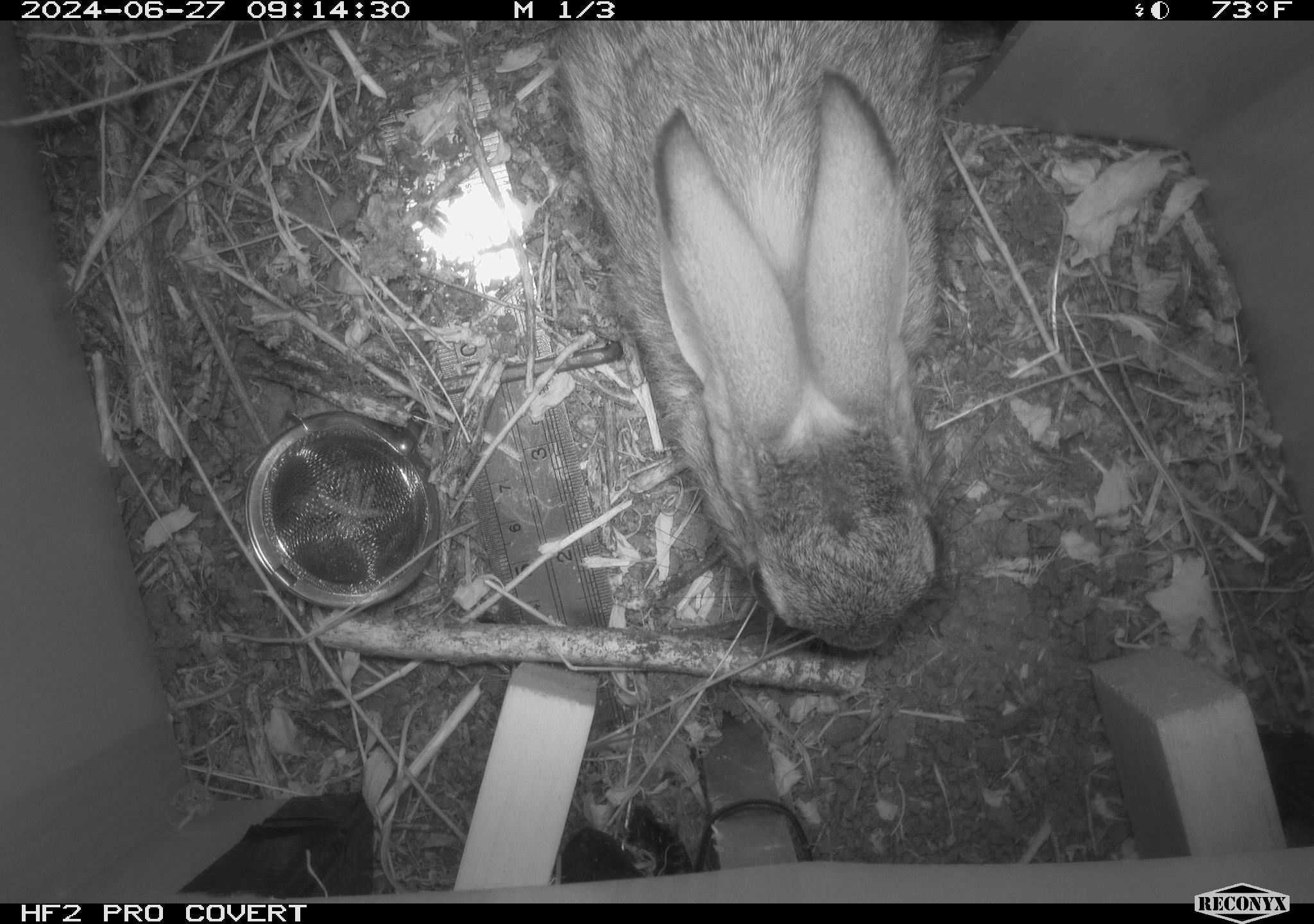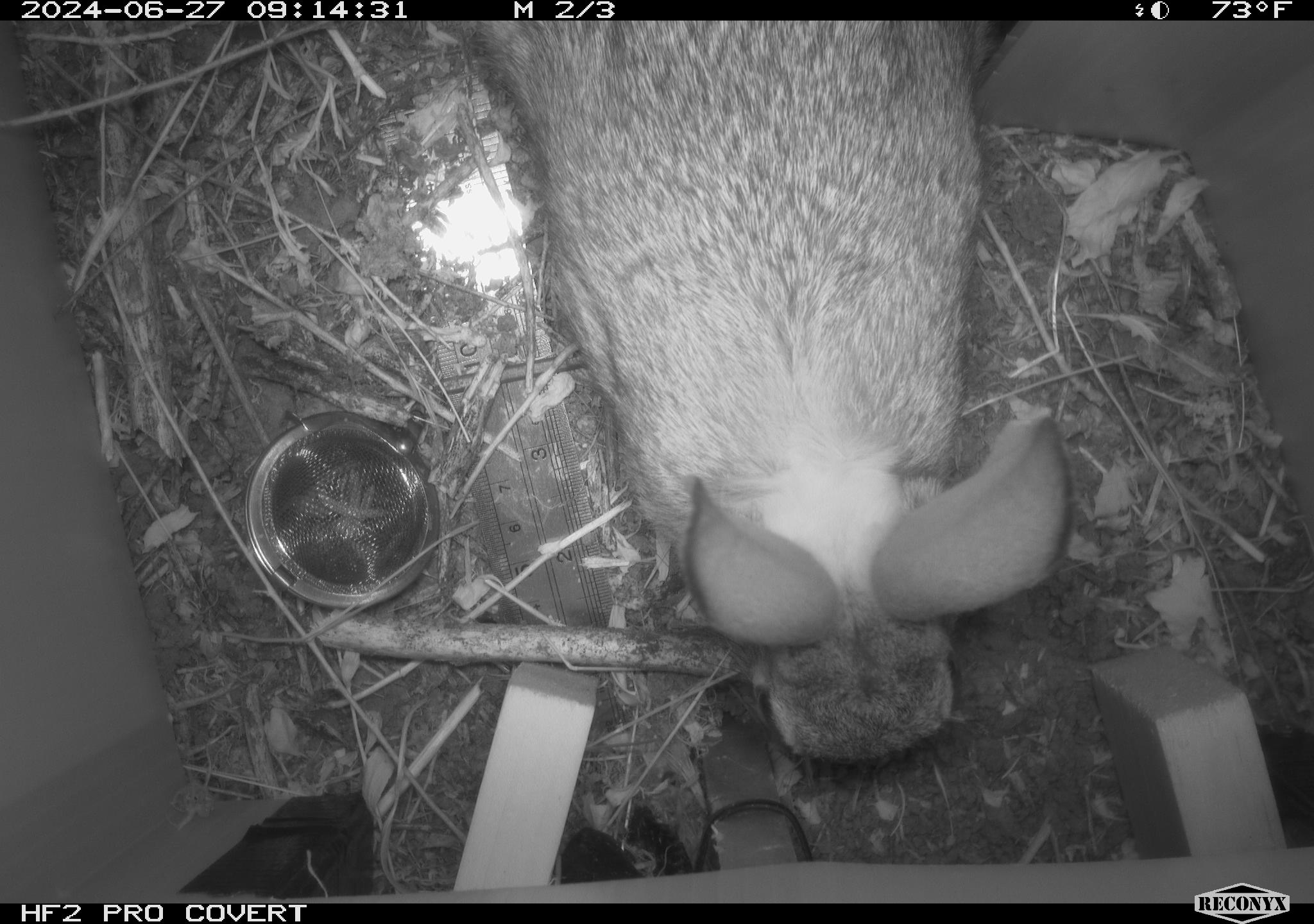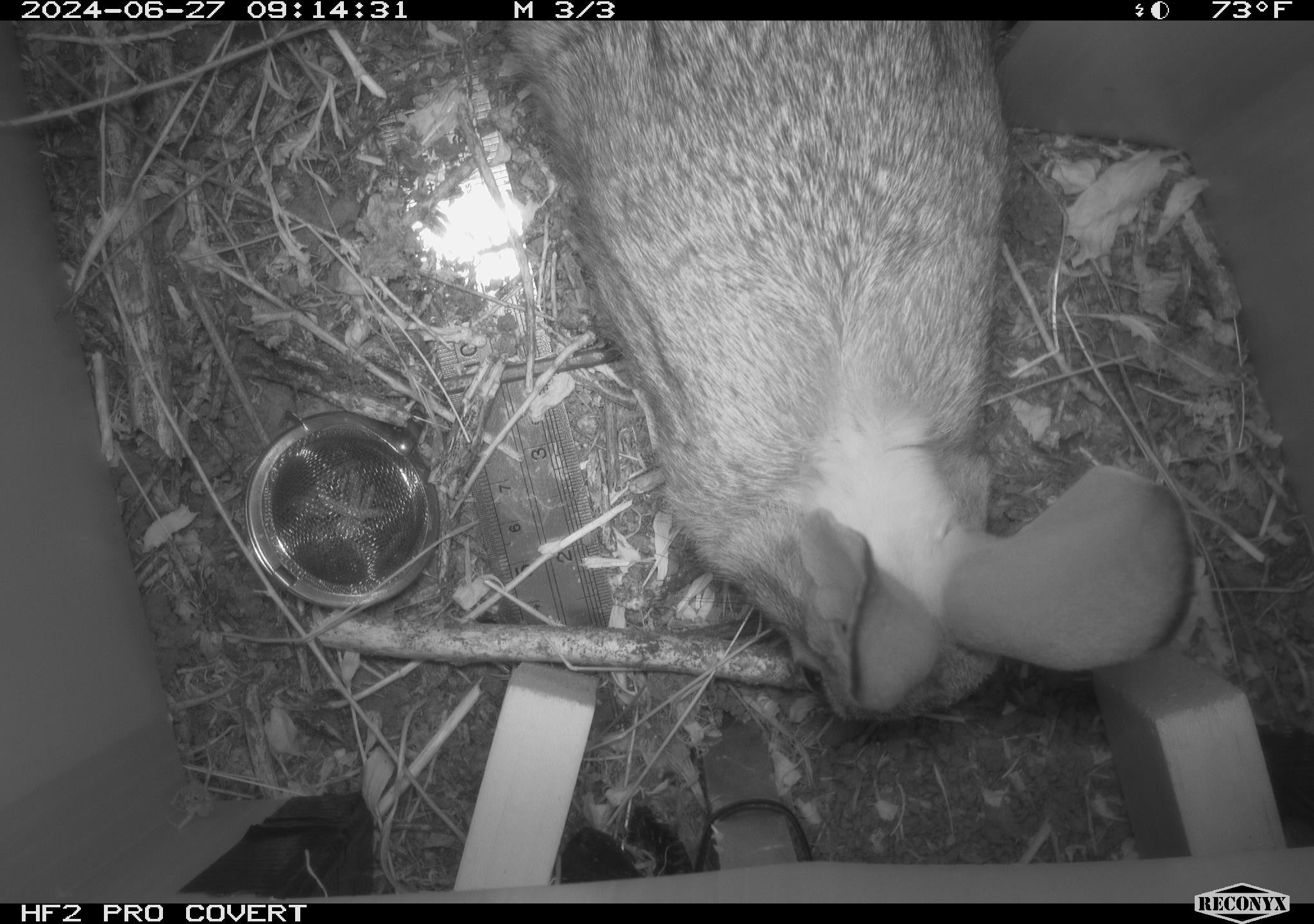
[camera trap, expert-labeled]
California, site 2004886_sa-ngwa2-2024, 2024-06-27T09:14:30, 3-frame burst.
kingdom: Animalia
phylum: Chordata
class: Mammalia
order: Lagomorpha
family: Leporidae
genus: Sylvilagus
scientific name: Sylvilagus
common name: cottontail rabbits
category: sylvilagus species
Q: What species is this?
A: Sylvilagus species (cottontail rabbits) (Sylvilagus).